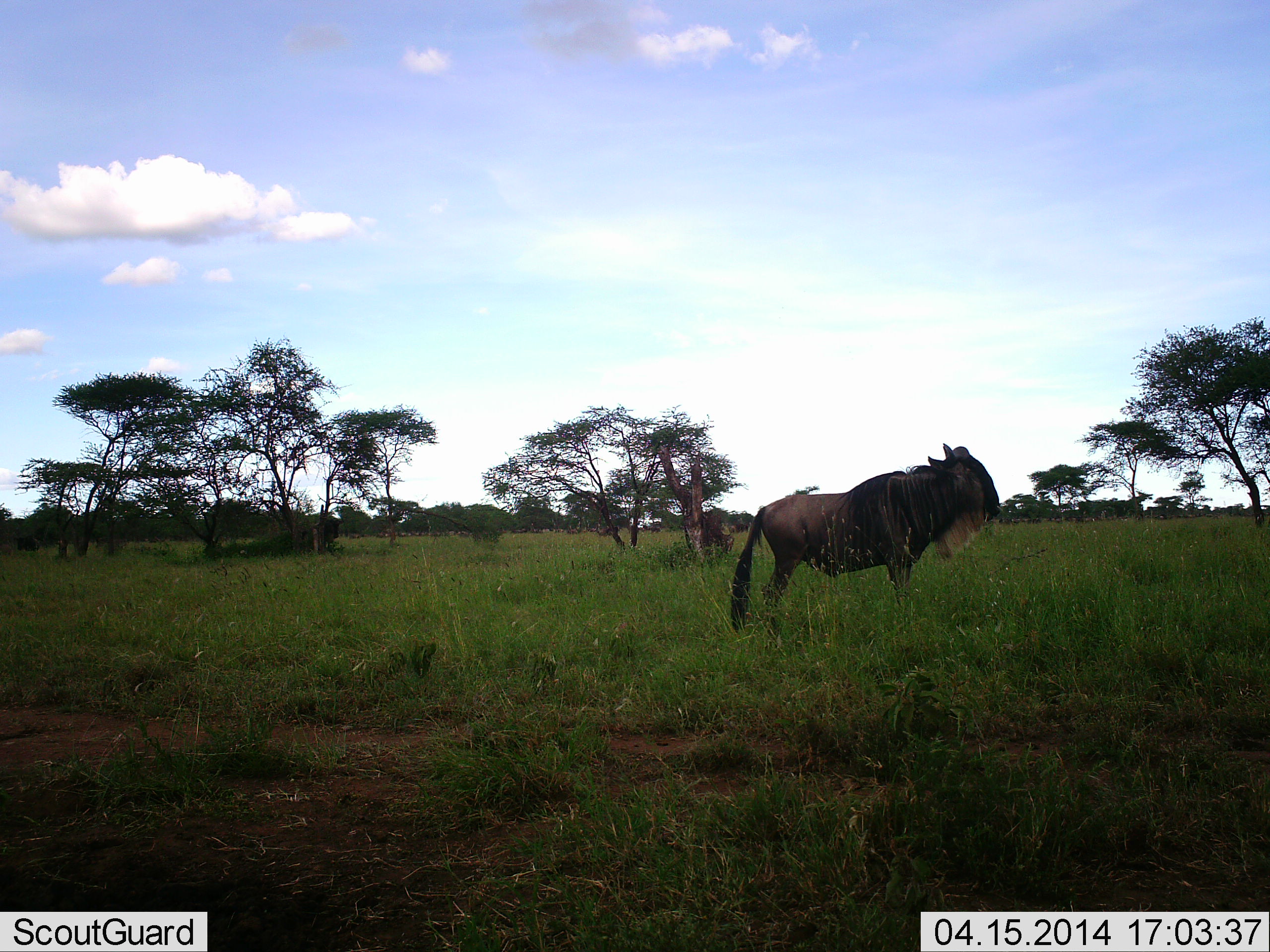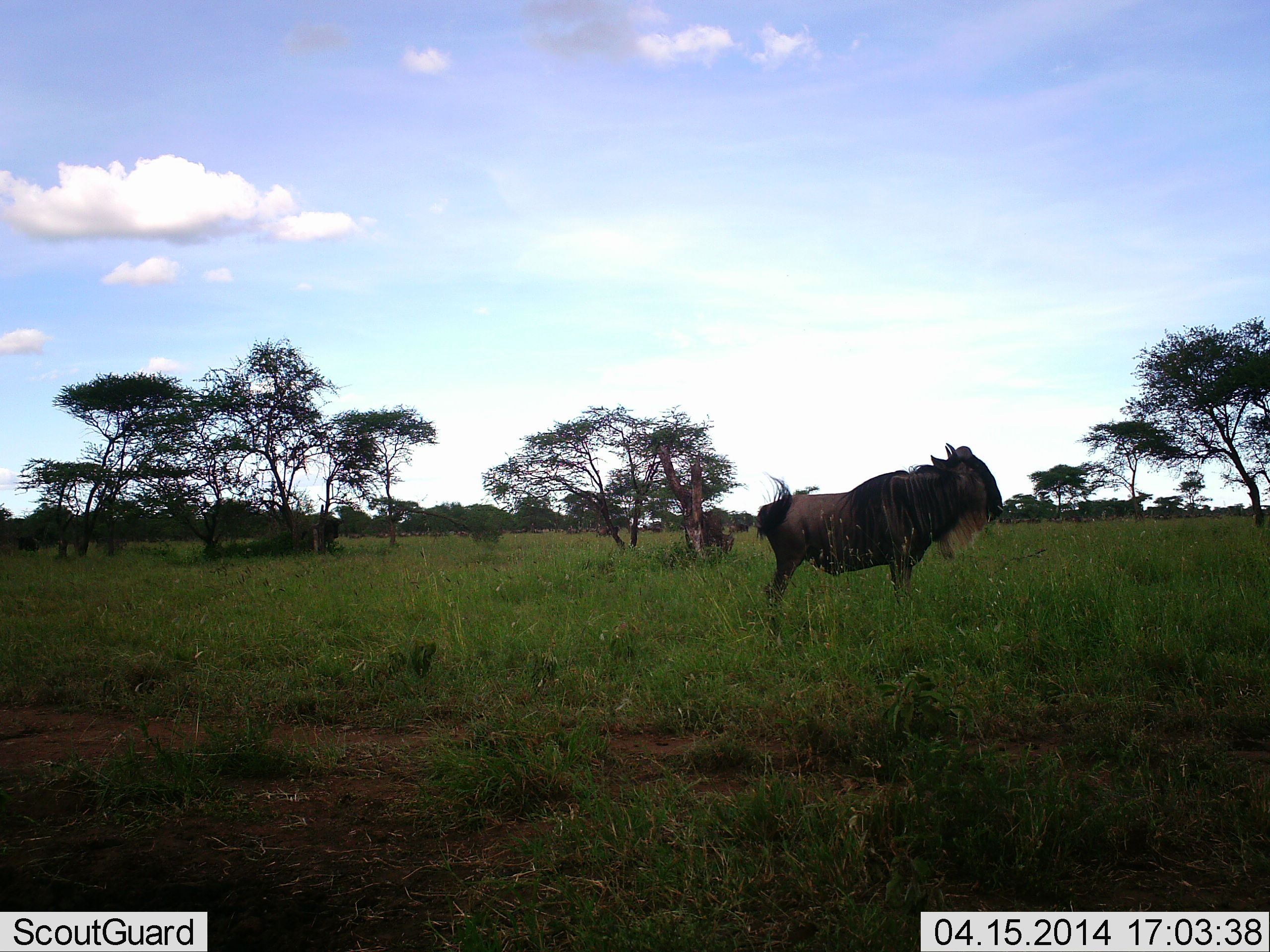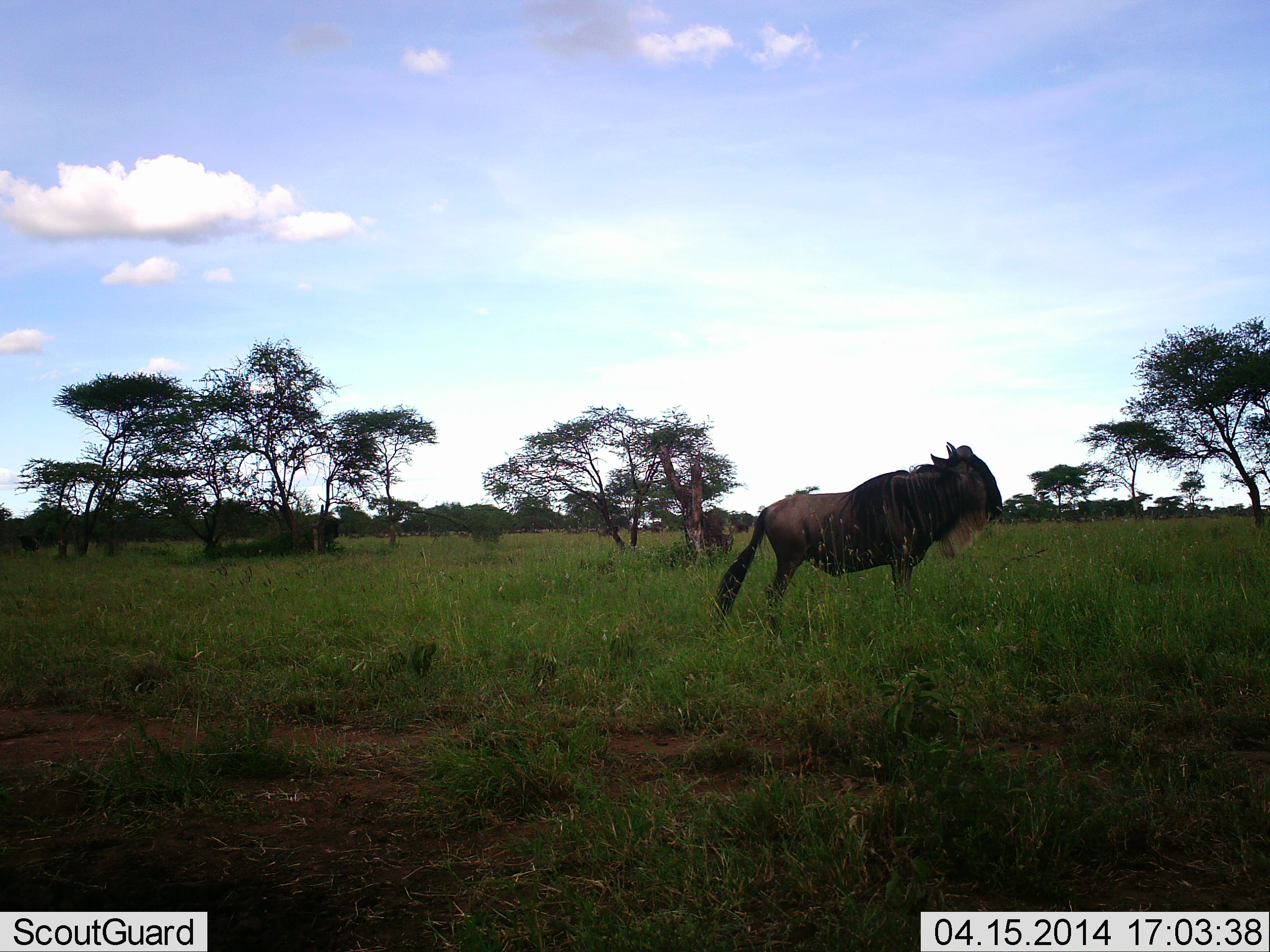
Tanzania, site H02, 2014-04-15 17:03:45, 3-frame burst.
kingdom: Animalia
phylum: Chordata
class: Mammalia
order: Artiodactyla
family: Bovidae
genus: Connochaetes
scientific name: Connochaetes taurinus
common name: blue wildebeest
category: wildebeest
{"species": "wildebeest (blue wildebeest) (Connochaetes taurinus)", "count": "1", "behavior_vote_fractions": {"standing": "100%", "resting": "10%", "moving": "0%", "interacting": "0%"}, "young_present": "0%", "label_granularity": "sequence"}